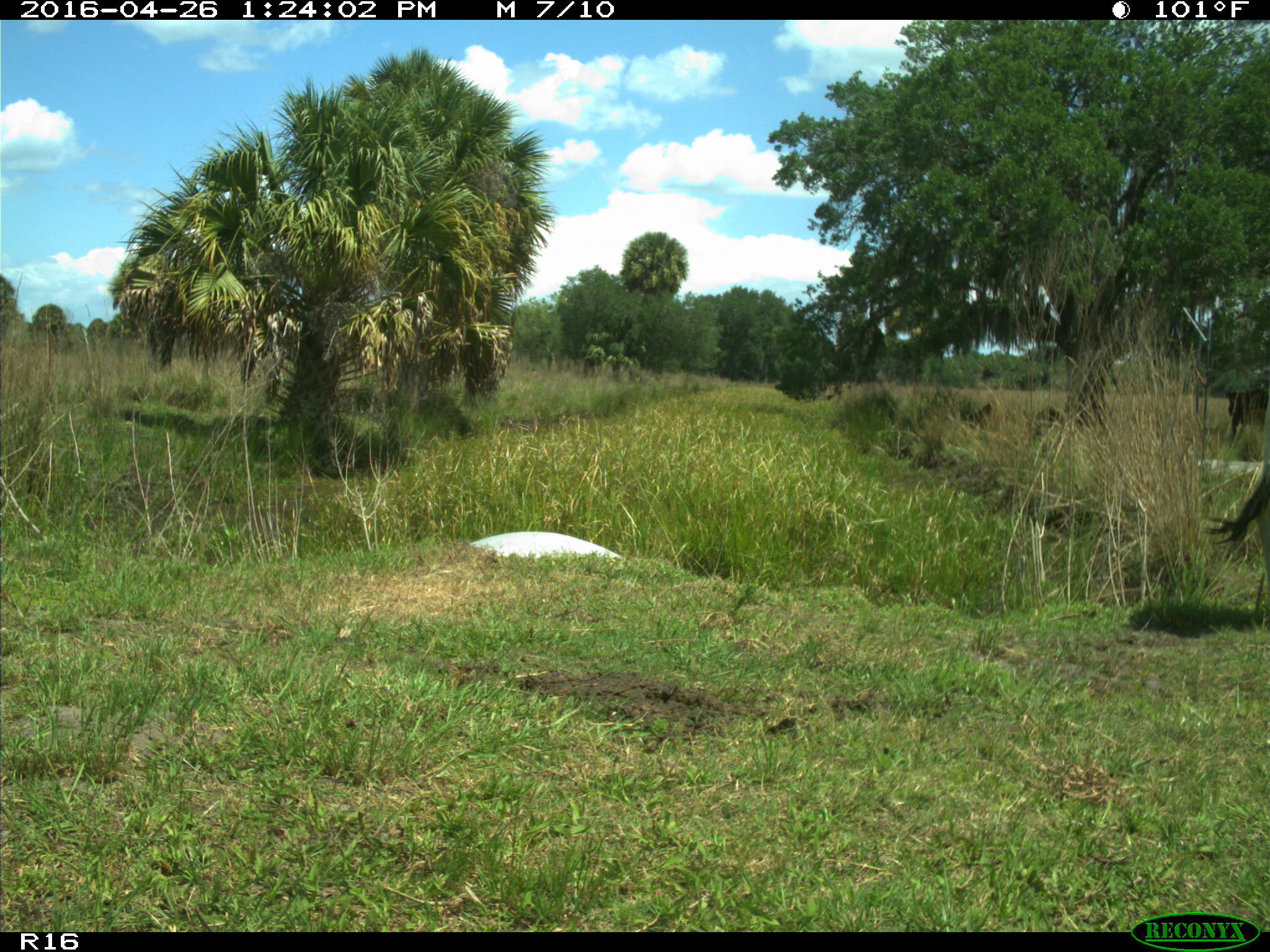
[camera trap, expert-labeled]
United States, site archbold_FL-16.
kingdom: Animalia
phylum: Chordata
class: Mammalia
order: Artiodactyla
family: Bovidae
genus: Bos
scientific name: Bos taurus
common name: domestic cow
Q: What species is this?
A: Bos taurus (domestic cow).